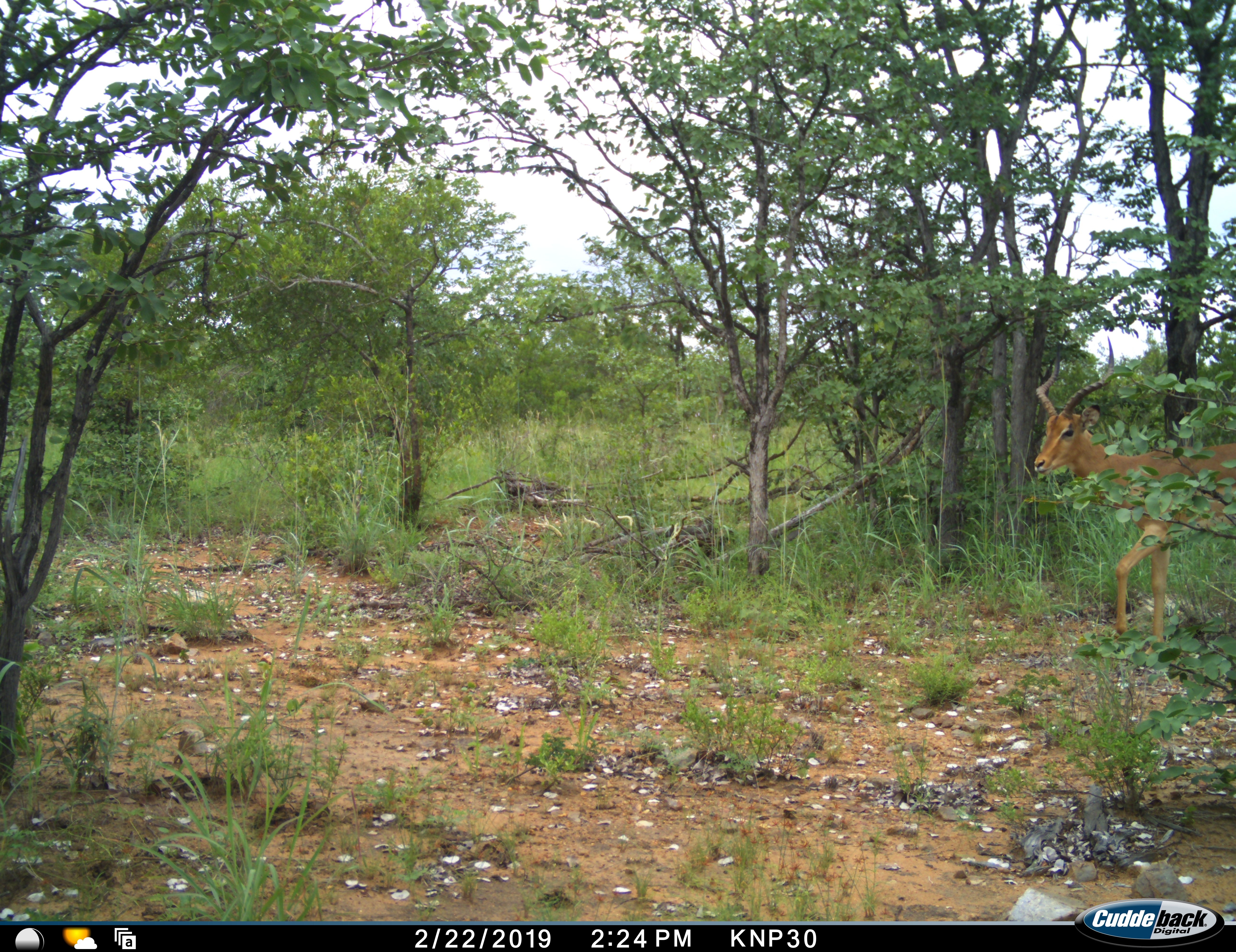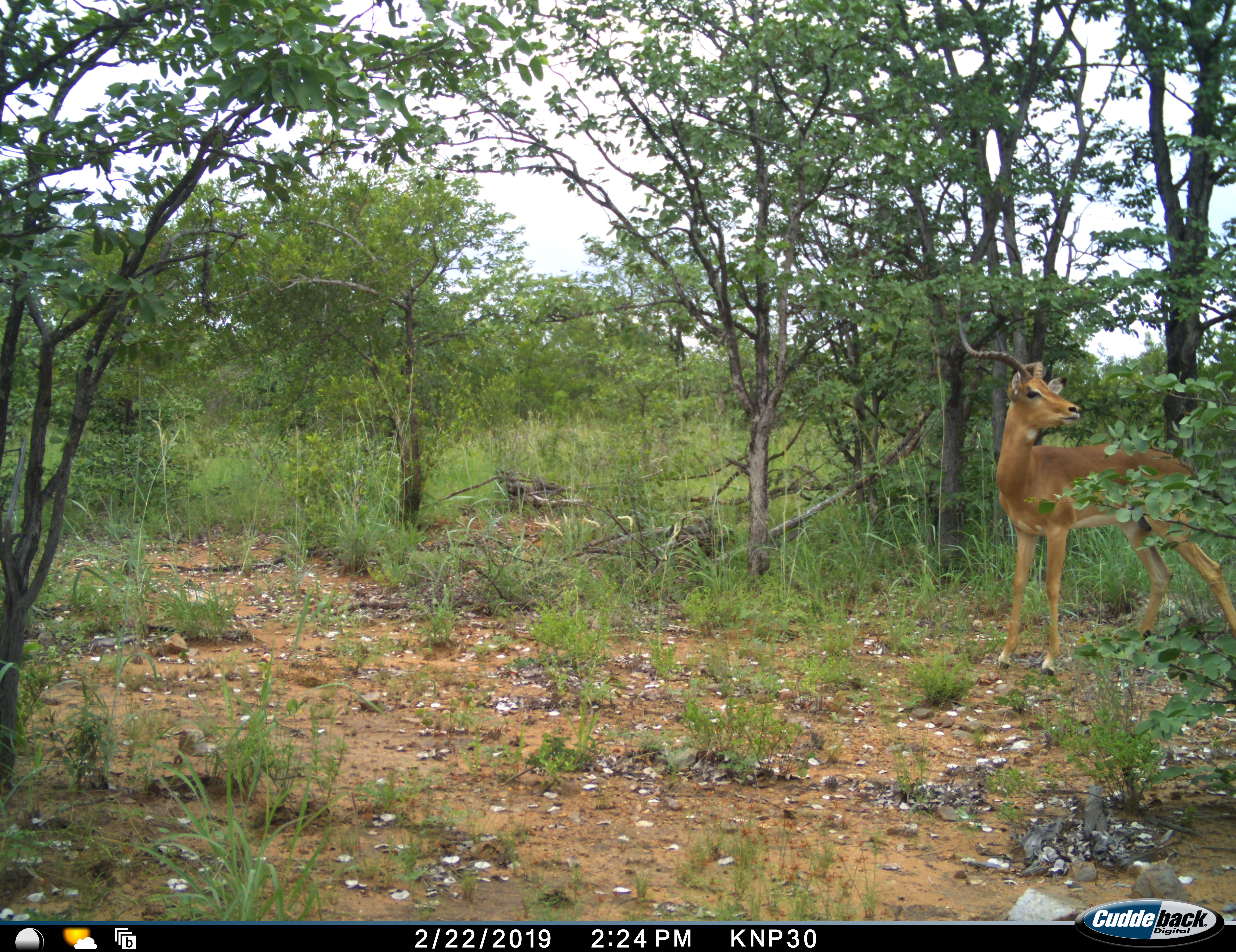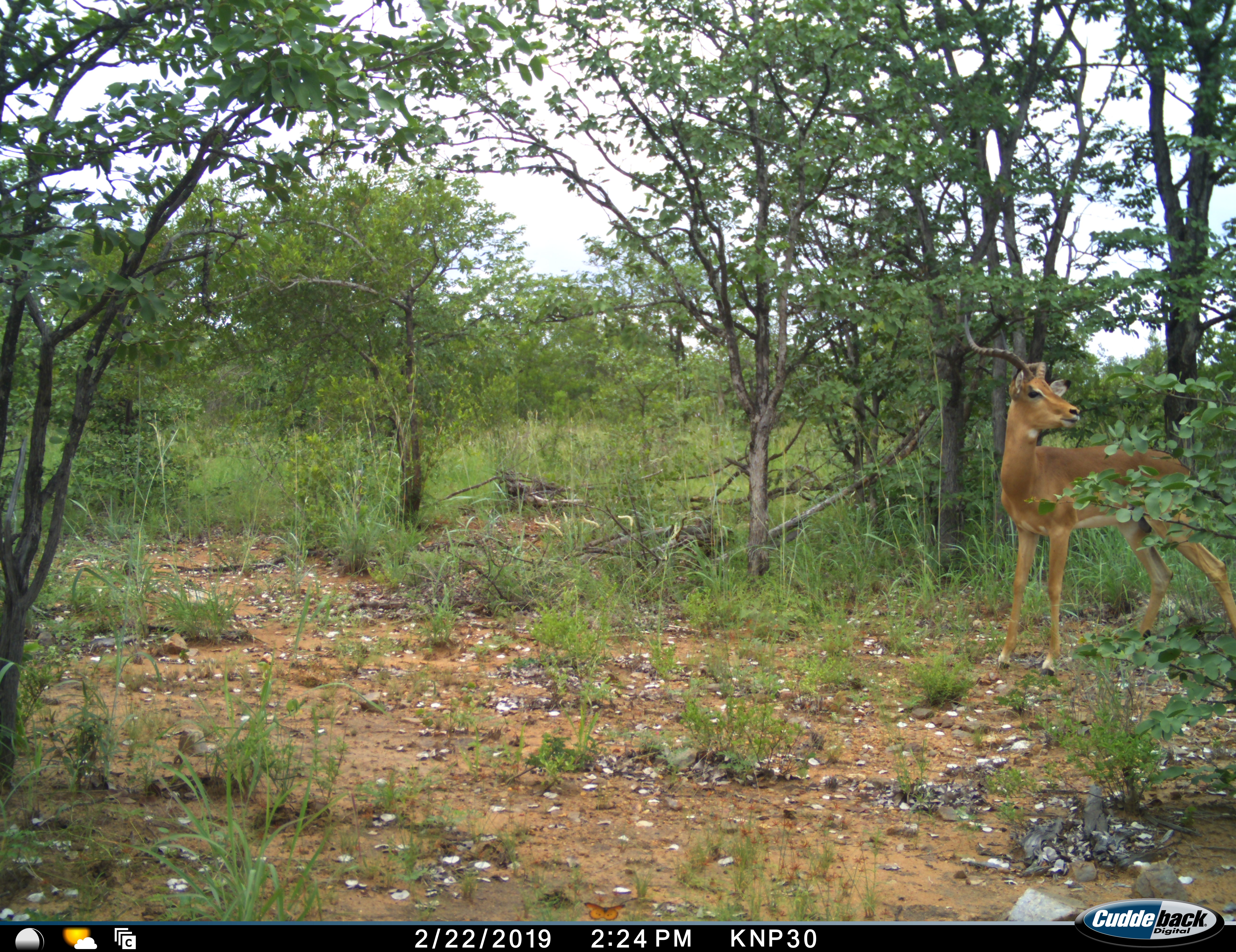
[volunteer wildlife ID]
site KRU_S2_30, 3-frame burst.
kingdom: Animalia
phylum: Chordata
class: Mammalia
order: Artiodactyla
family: Bovidae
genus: Aepyceros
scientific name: Aepyceros melampus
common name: impala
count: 1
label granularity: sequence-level